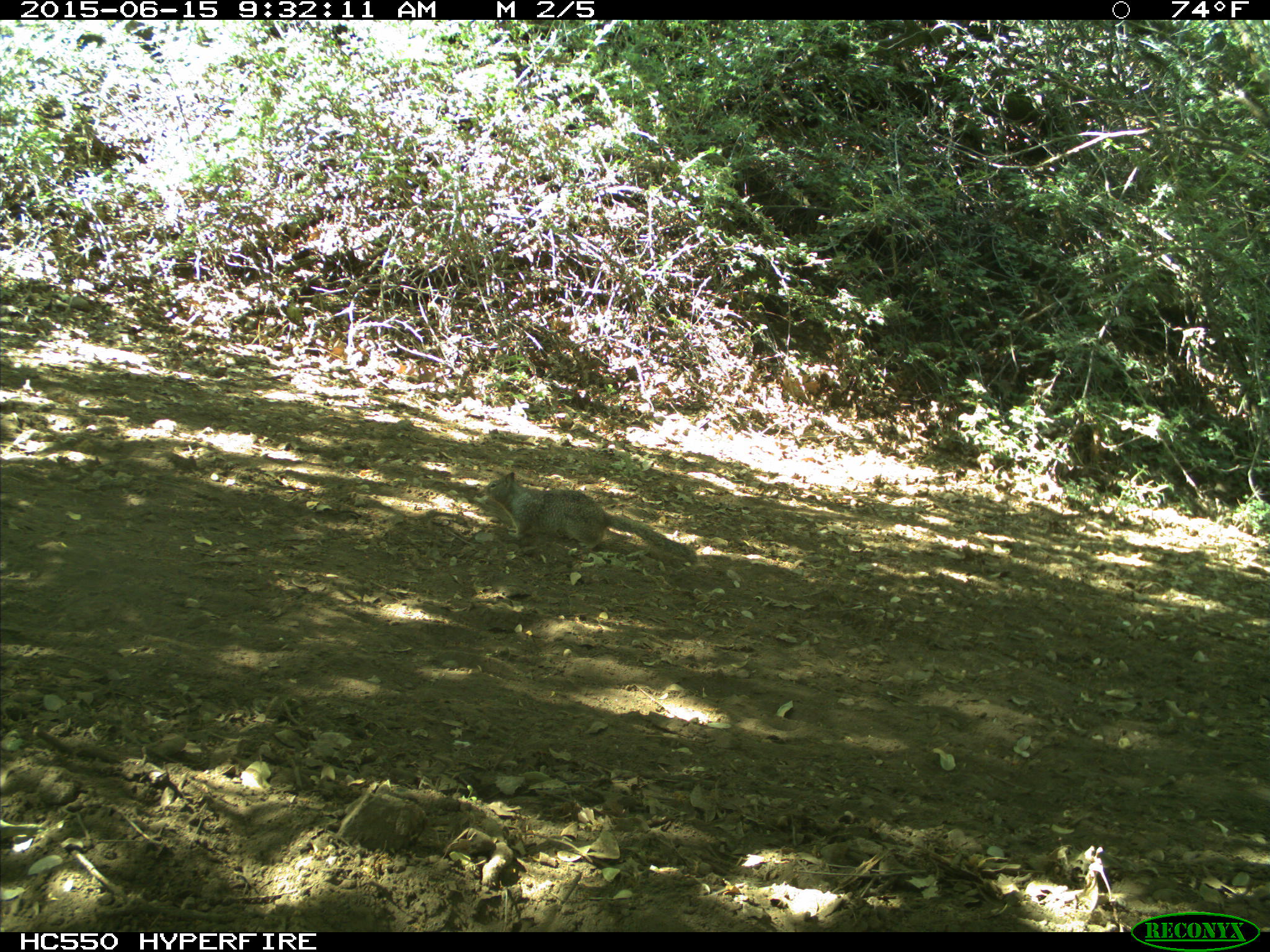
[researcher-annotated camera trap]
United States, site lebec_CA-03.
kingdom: Animalia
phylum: Chordata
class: Mammalia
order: Rodentia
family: Sciuridae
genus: Otospermophilus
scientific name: Otospermophilus beecheyi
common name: california ground squirrel